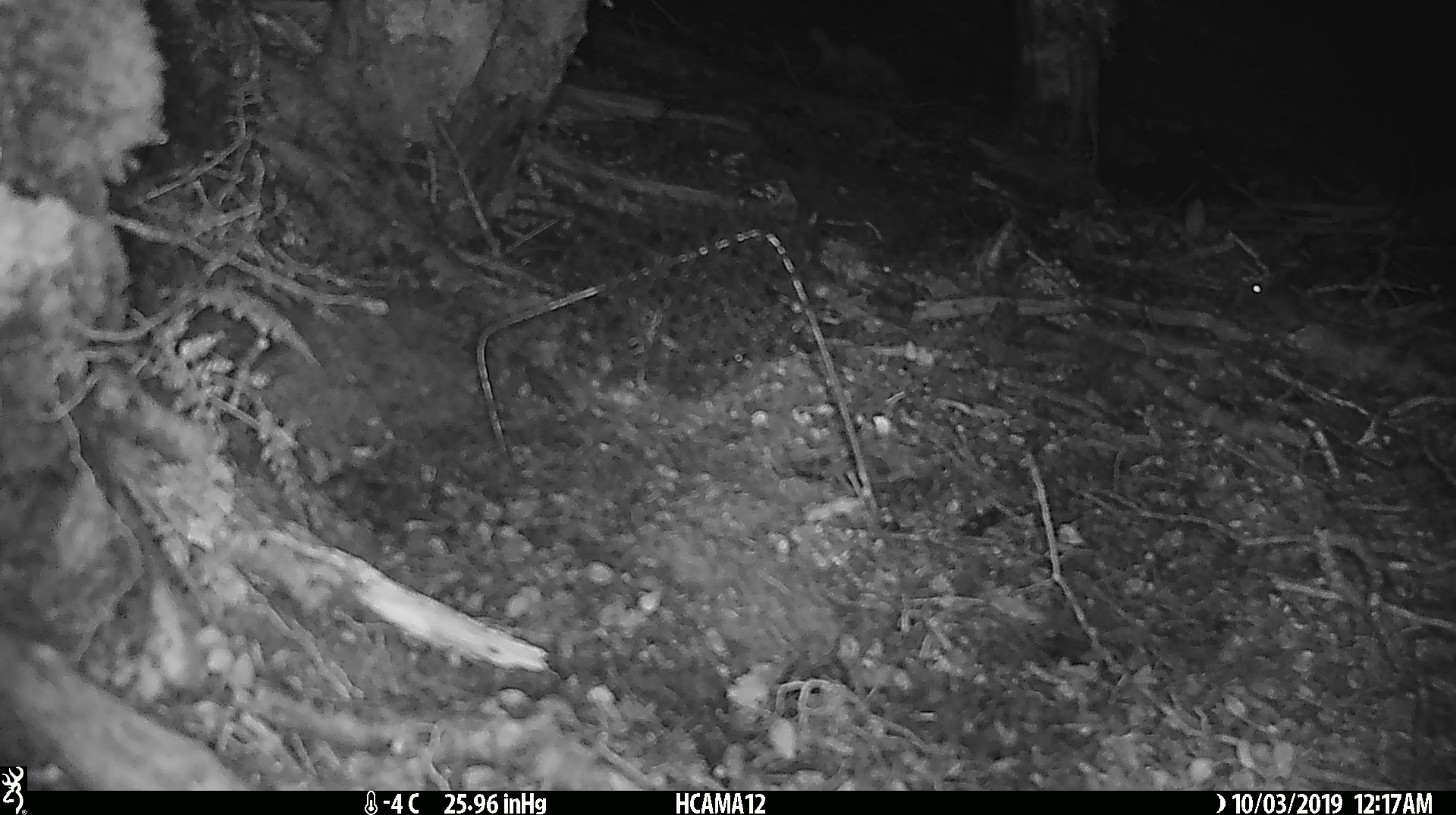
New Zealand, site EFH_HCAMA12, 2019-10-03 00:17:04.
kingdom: Animalia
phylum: Chordata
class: Mammalia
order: Rodentia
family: Muridae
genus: Mus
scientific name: Mus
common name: mouse